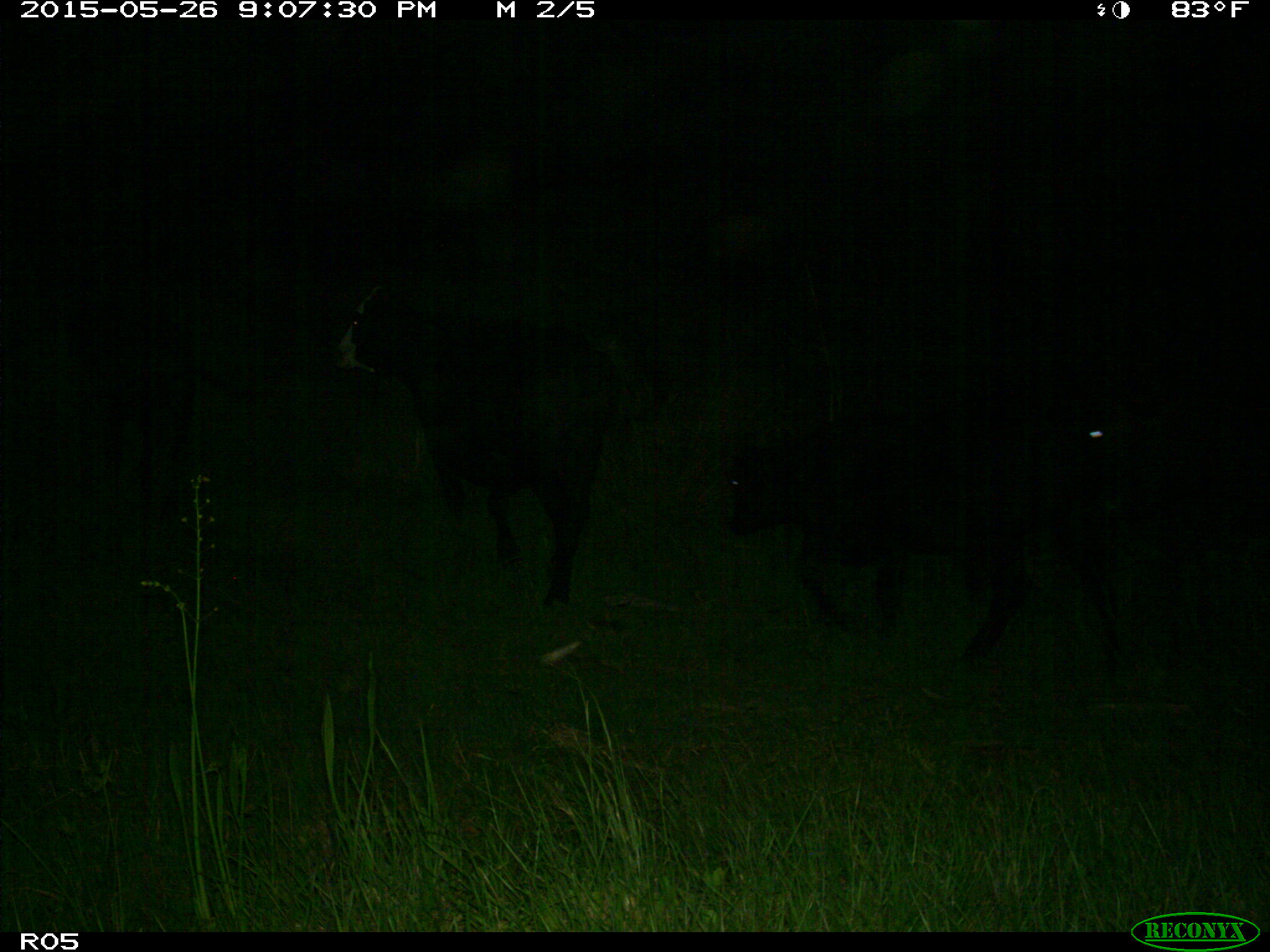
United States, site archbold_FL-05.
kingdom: Animalia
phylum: Chordata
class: Mammalia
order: Artiodactyla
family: Bovidae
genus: Bos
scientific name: Bos taurus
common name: domestic cow